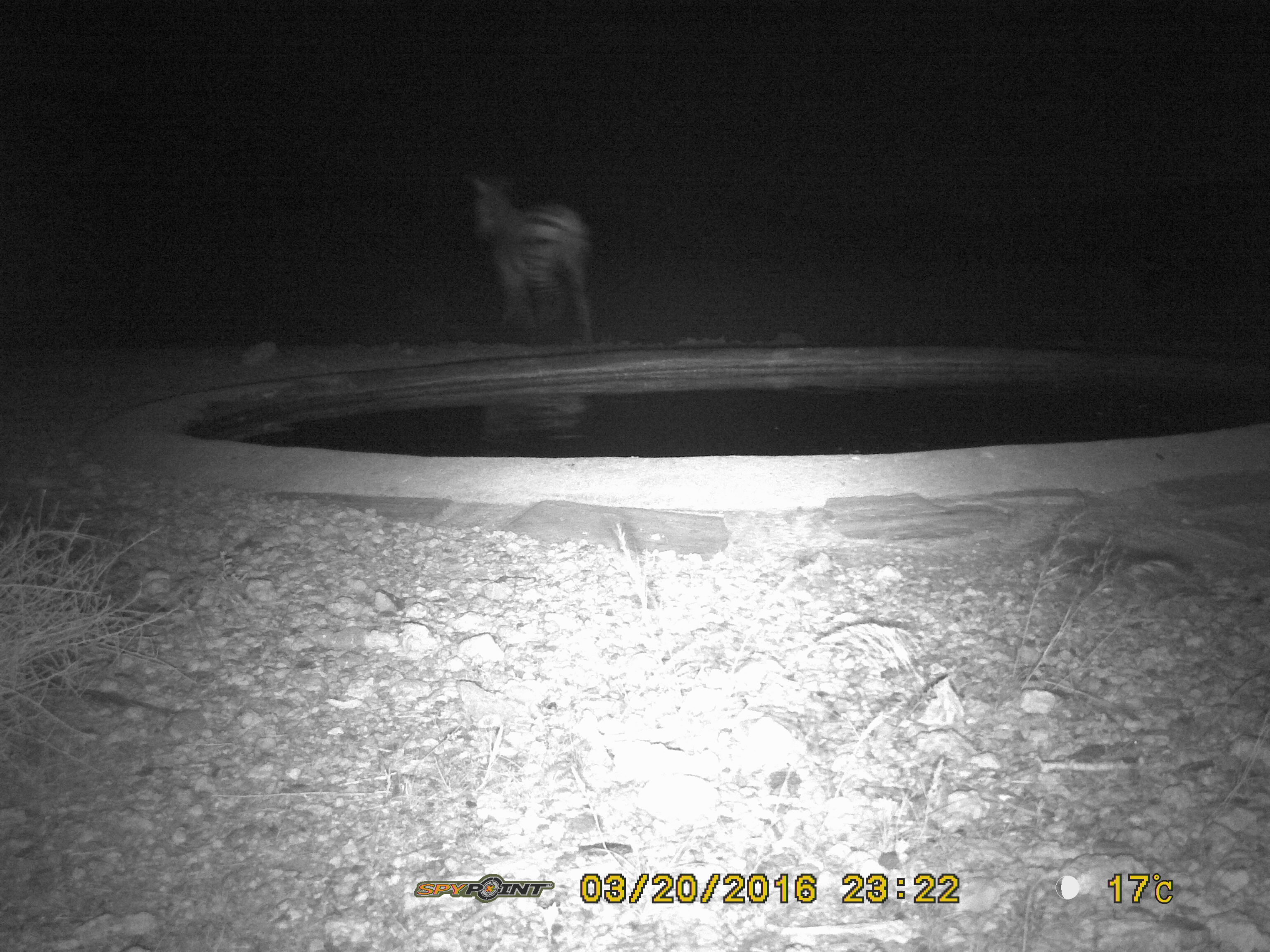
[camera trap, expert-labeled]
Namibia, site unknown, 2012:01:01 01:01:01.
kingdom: Animalia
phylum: Chordata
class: Mammalia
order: Perissodactyla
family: Equidae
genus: Equus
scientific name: Equus zebra hartmannae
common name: hartmann's mountain zebra